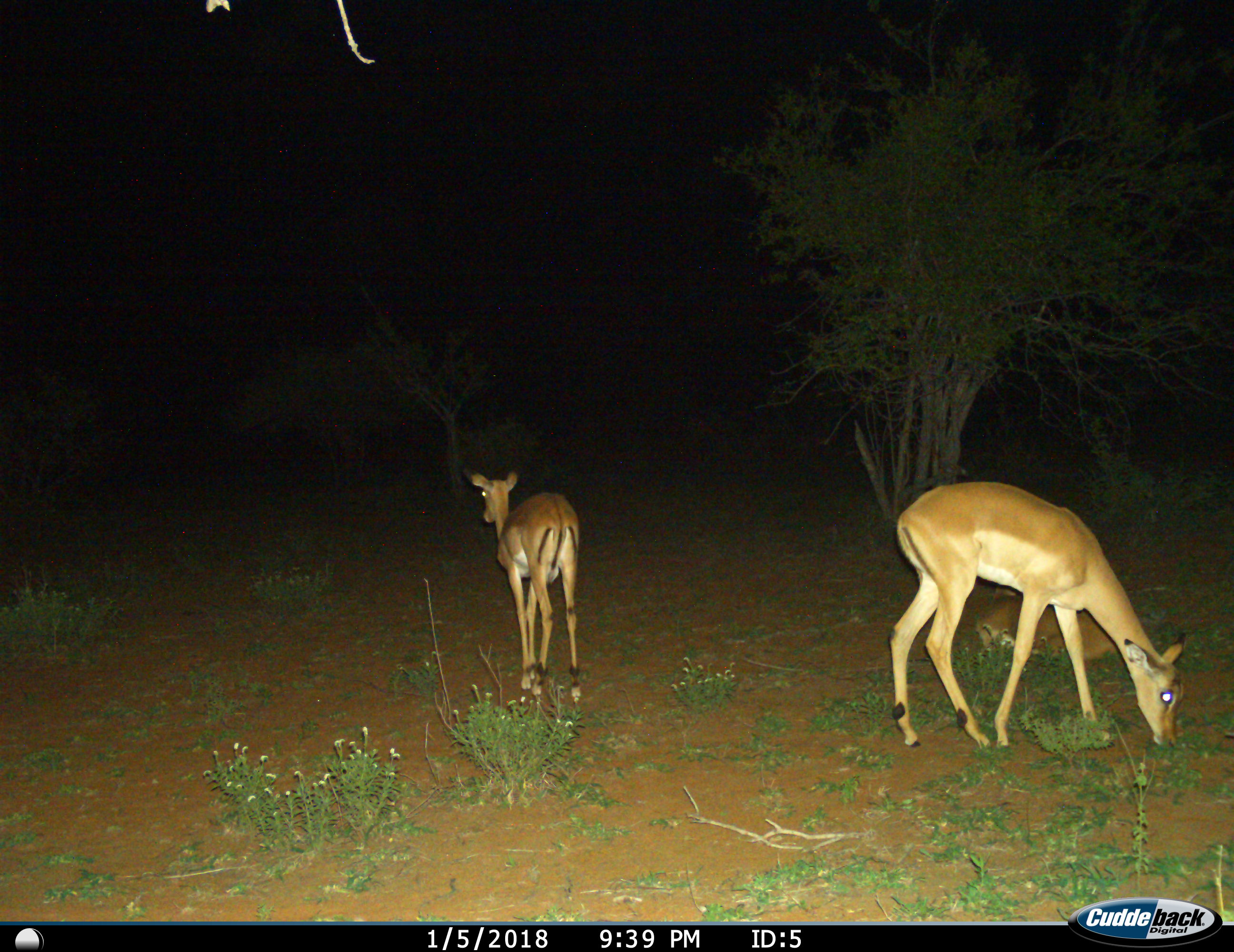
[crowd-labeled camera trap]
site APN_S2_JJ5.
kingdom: Animalia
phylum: Chordata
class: Mammalia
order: Artiodactyla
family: Bovidae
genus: Aepyceros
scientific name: Aepyceros melampus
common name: impala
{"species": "impala (Aepyceros melampus)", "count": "2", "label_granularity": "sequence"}